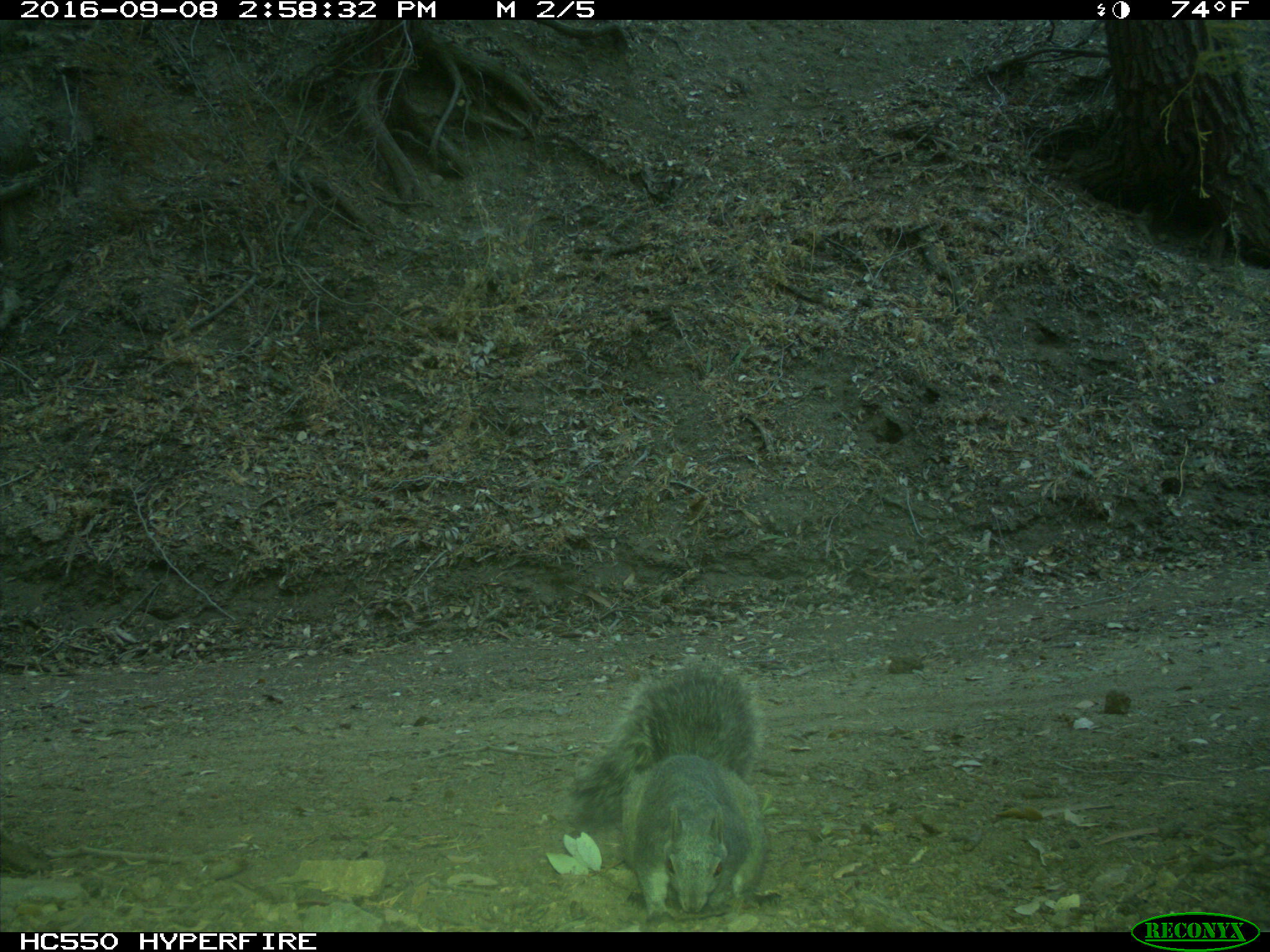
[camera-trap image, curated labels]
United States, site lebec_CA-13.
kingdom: Animalia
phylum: Chordata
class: Mammalia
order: Rodentia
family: Sciuridae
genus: Sciurus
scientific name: Sciurus carolinensis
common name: eastern gray squirrel